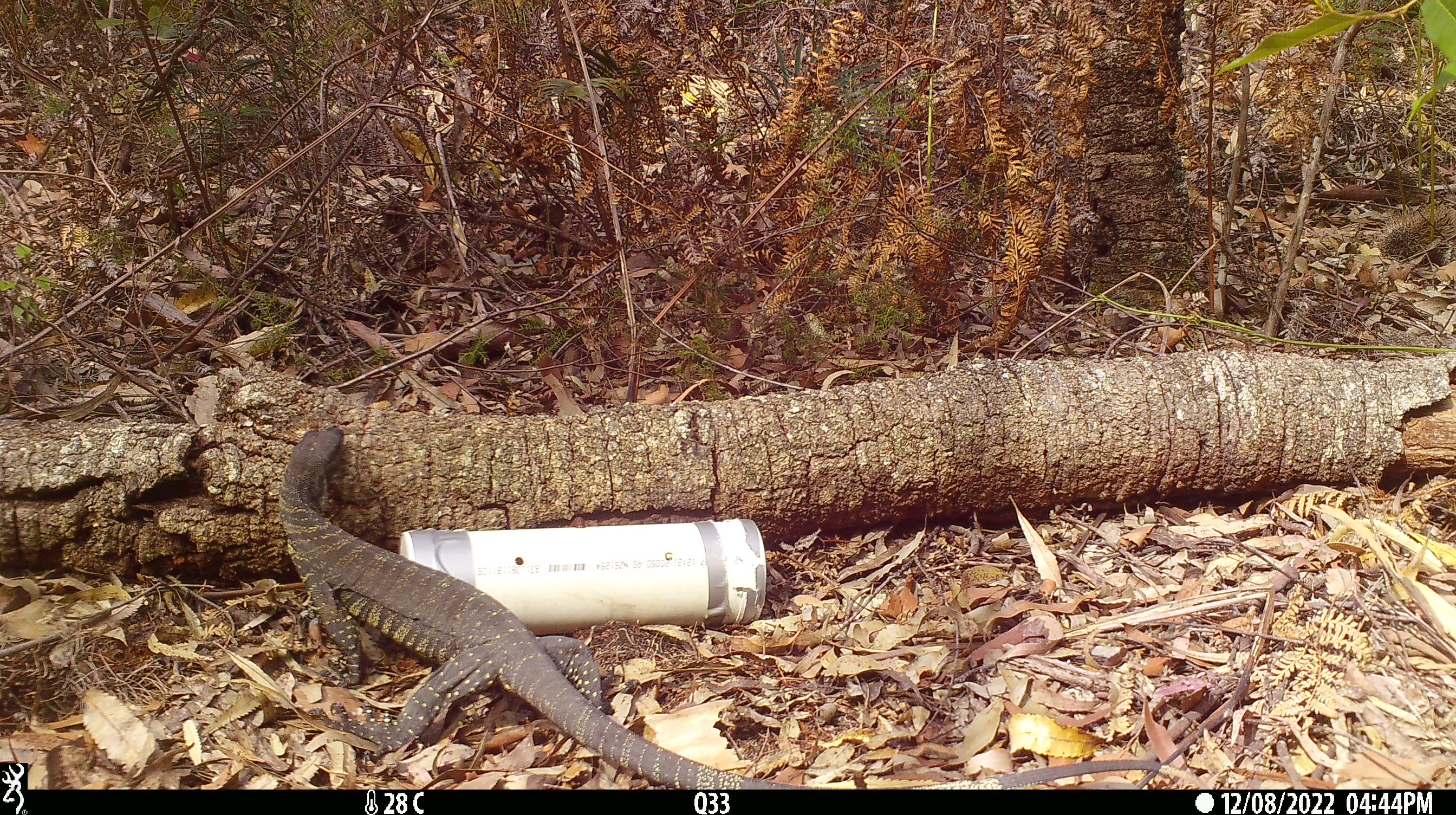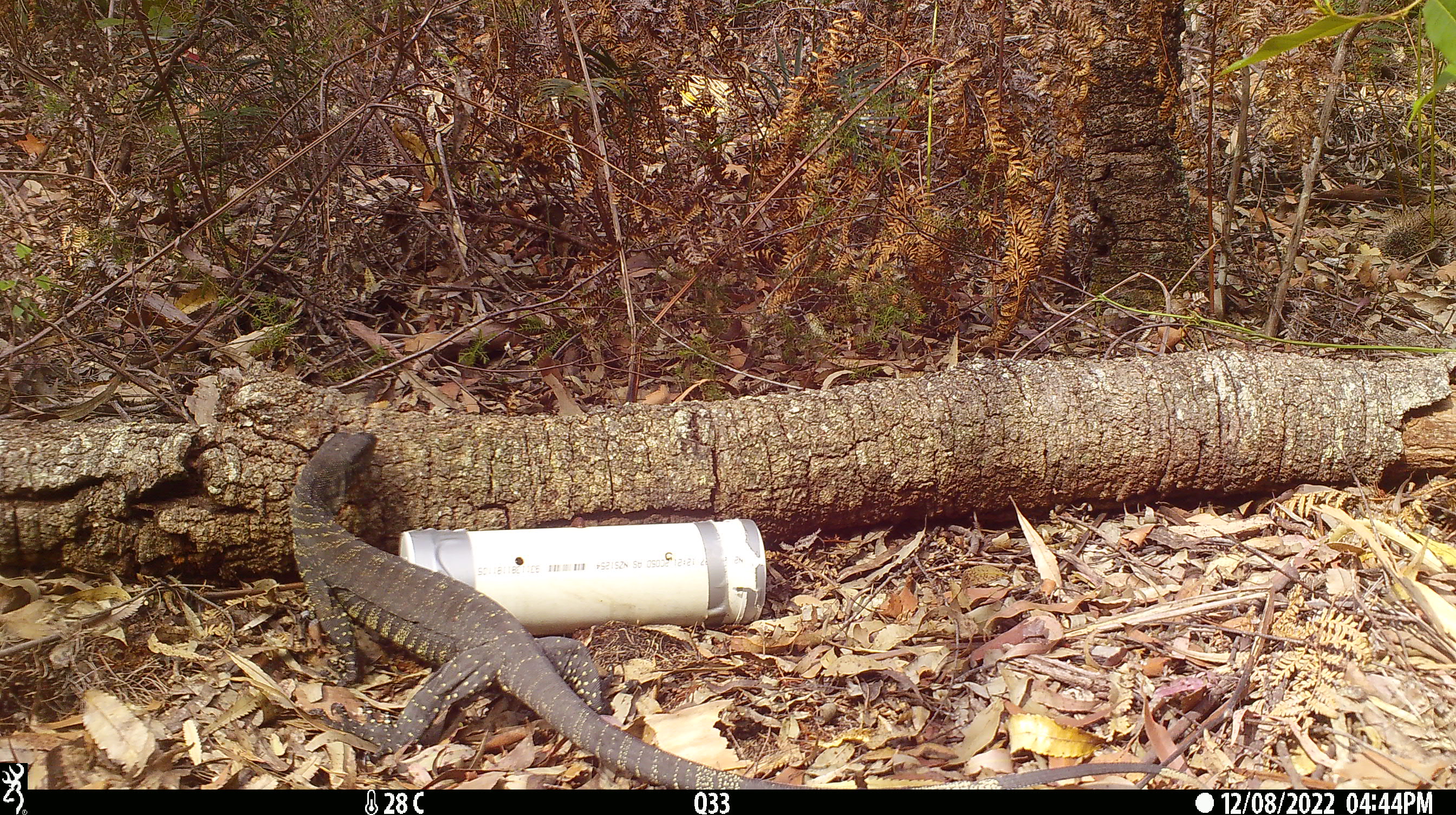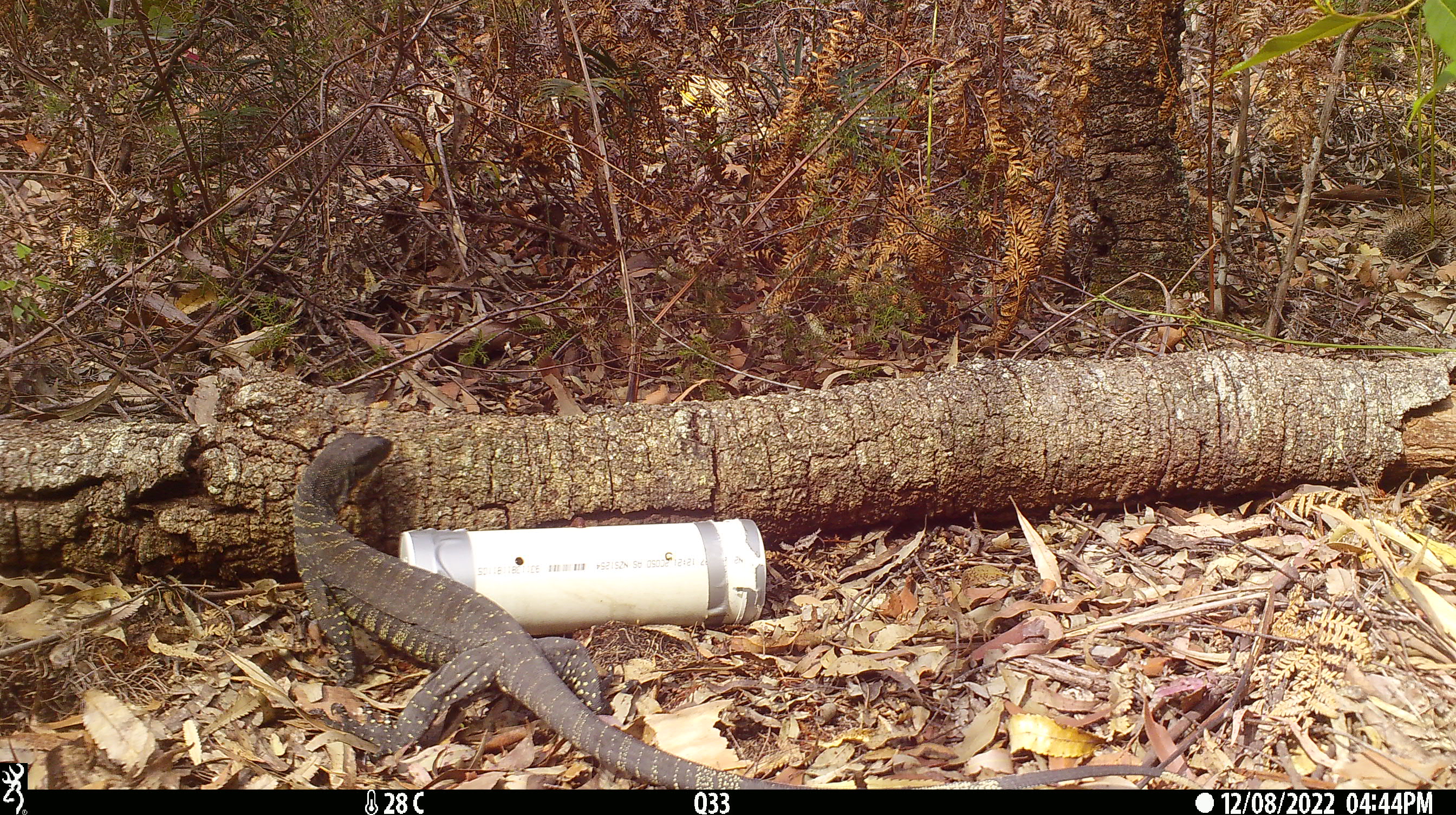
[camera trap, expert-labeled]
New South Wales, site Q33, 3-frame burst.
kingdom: Animalia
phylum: Chordata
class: Reptilia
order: Squamata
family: Varanidae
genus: Varanus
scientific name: Varanus varius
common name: lace monitor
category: goanna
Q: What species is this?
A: Goanna (lace monitor) (Varanus varius).